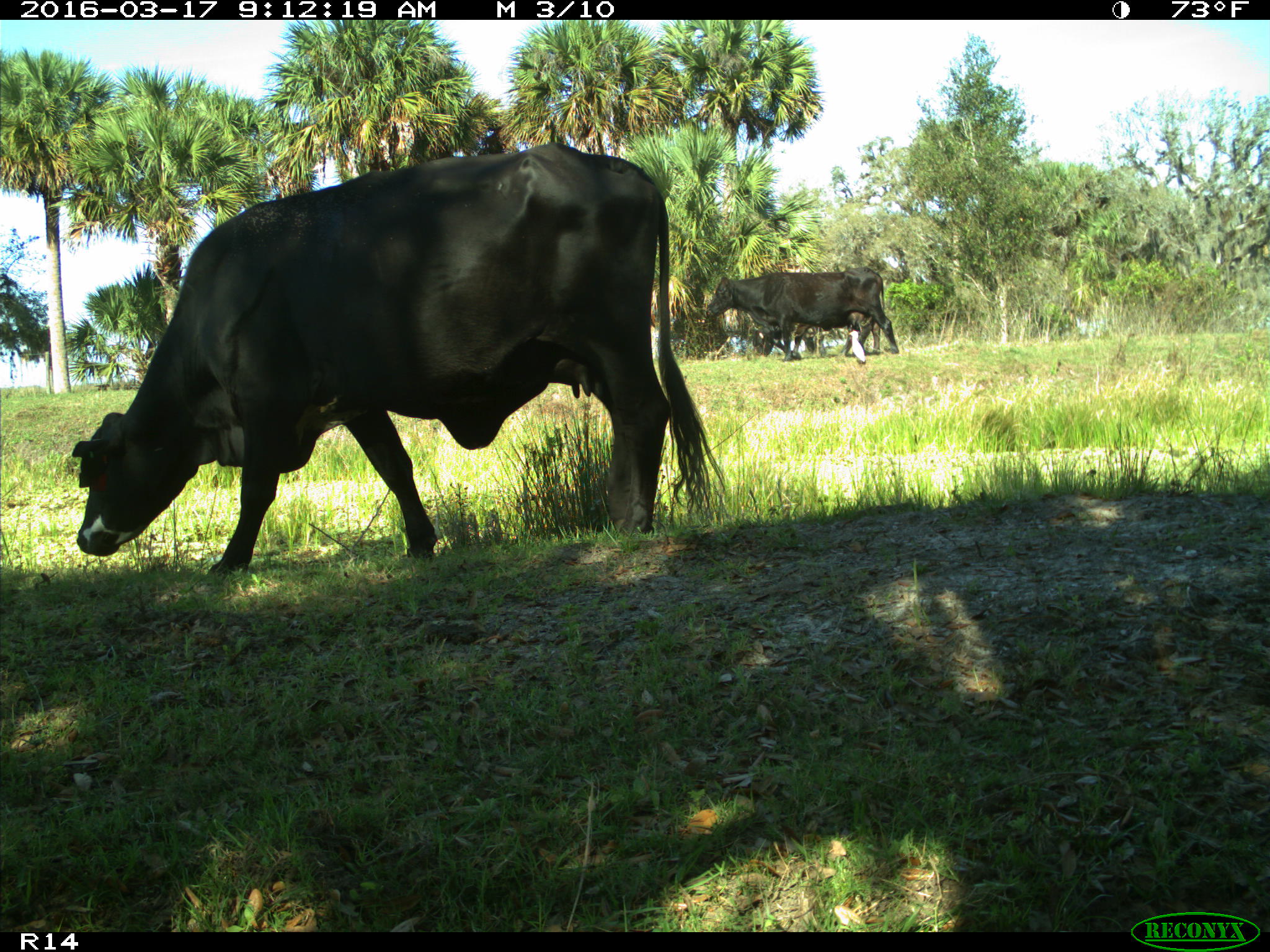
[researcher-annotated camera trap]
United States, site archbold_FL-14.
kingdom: Animalia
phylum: Chordata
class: Mammalia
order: Artiodactyla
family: Bovidae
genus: Bos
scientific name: Bos taurus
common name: domestic cow